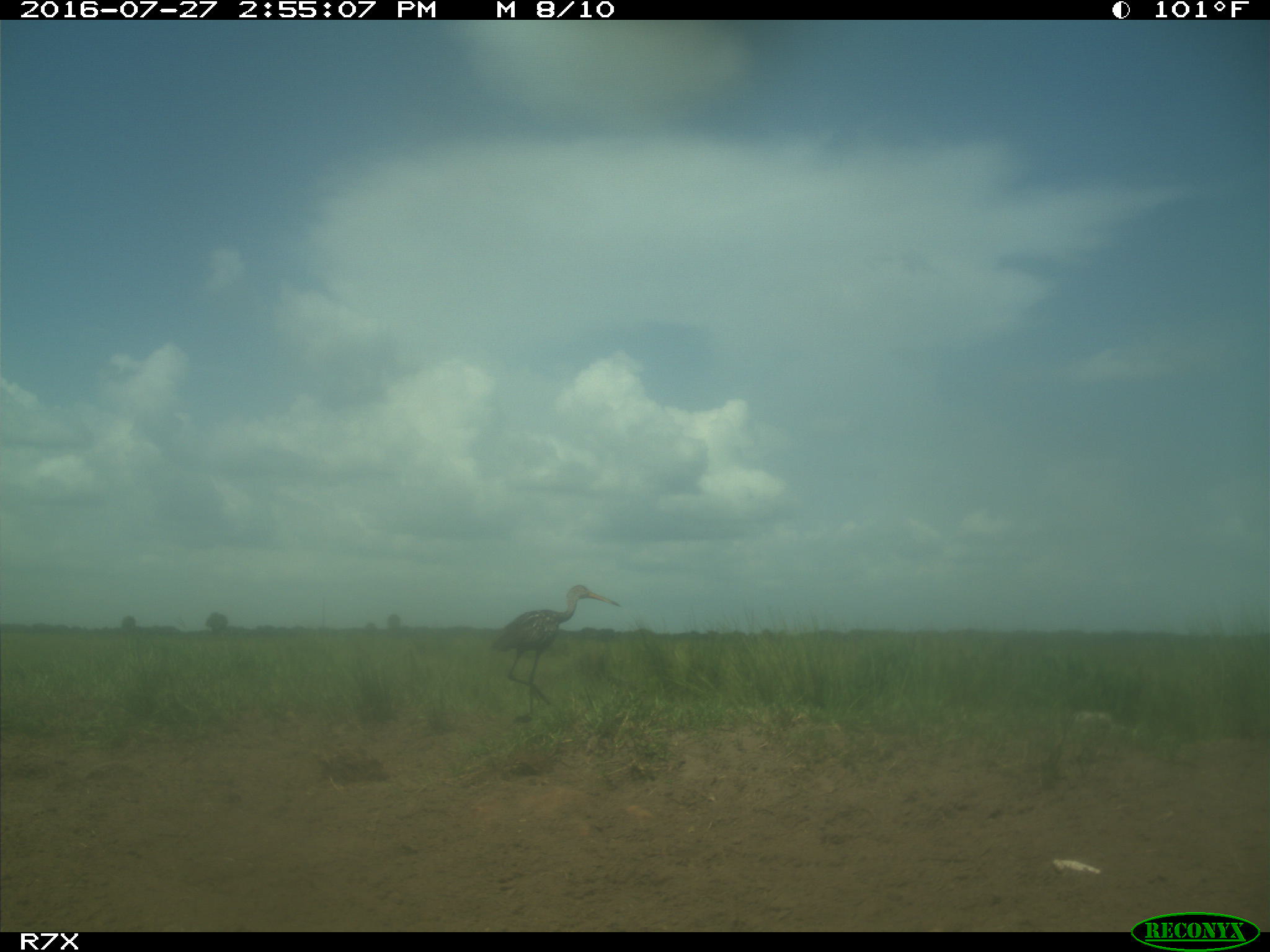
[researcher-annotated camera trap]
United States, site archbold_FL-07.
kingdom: Animalia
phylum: Chordata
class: Aves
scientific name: Aves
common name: birds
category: unidentified bird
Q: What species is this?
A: Unidentified bird (birds) (Aves).